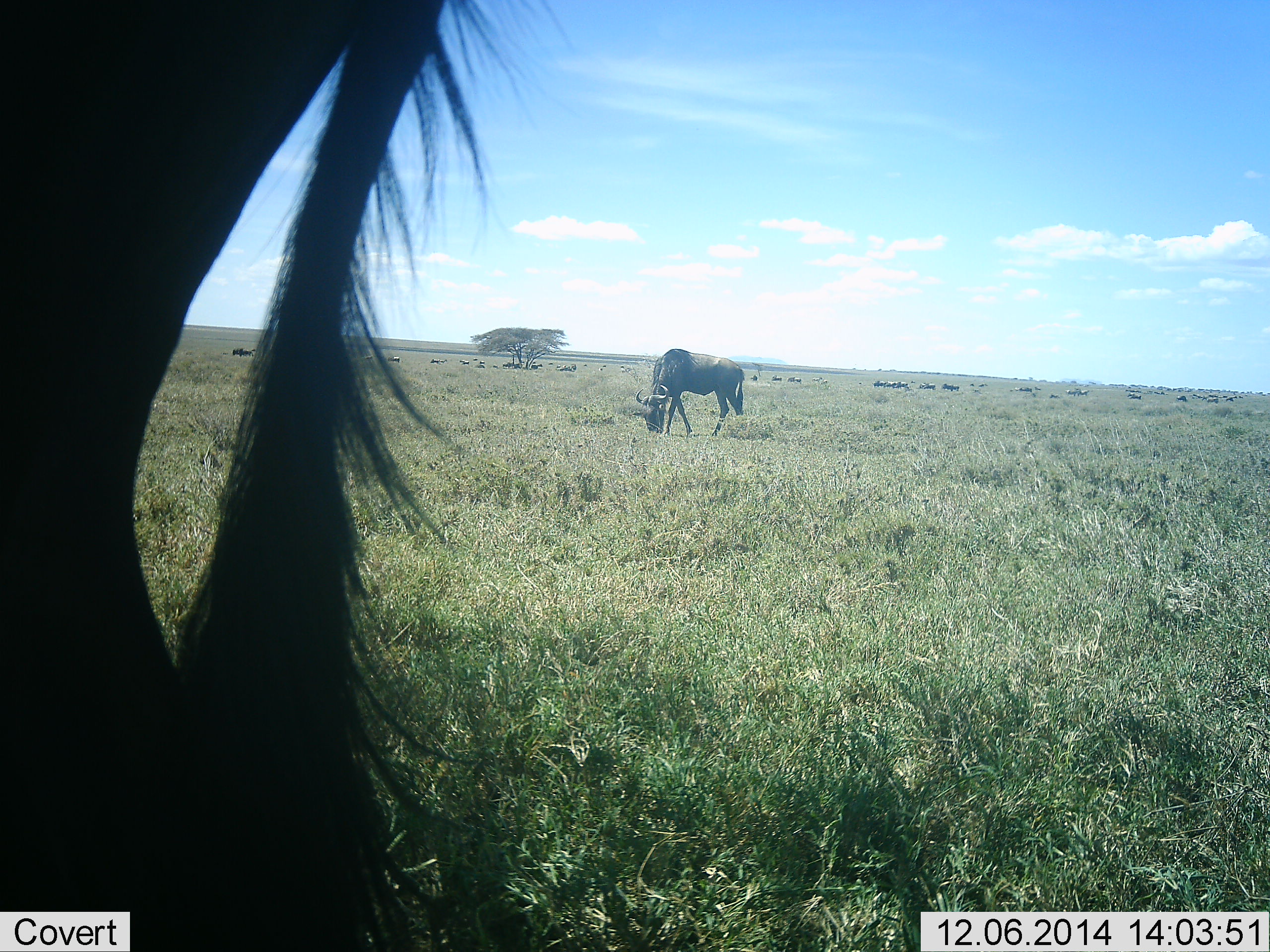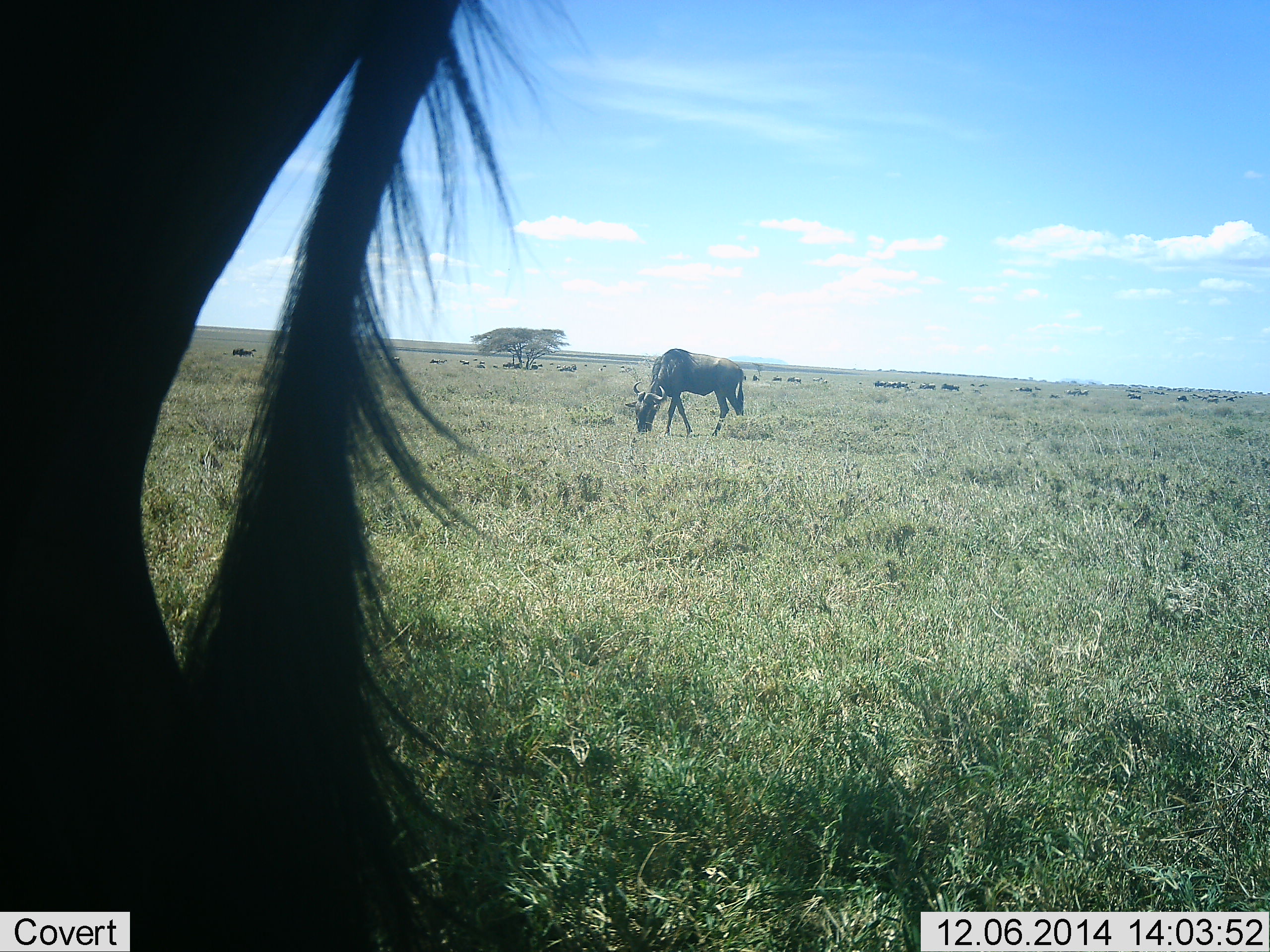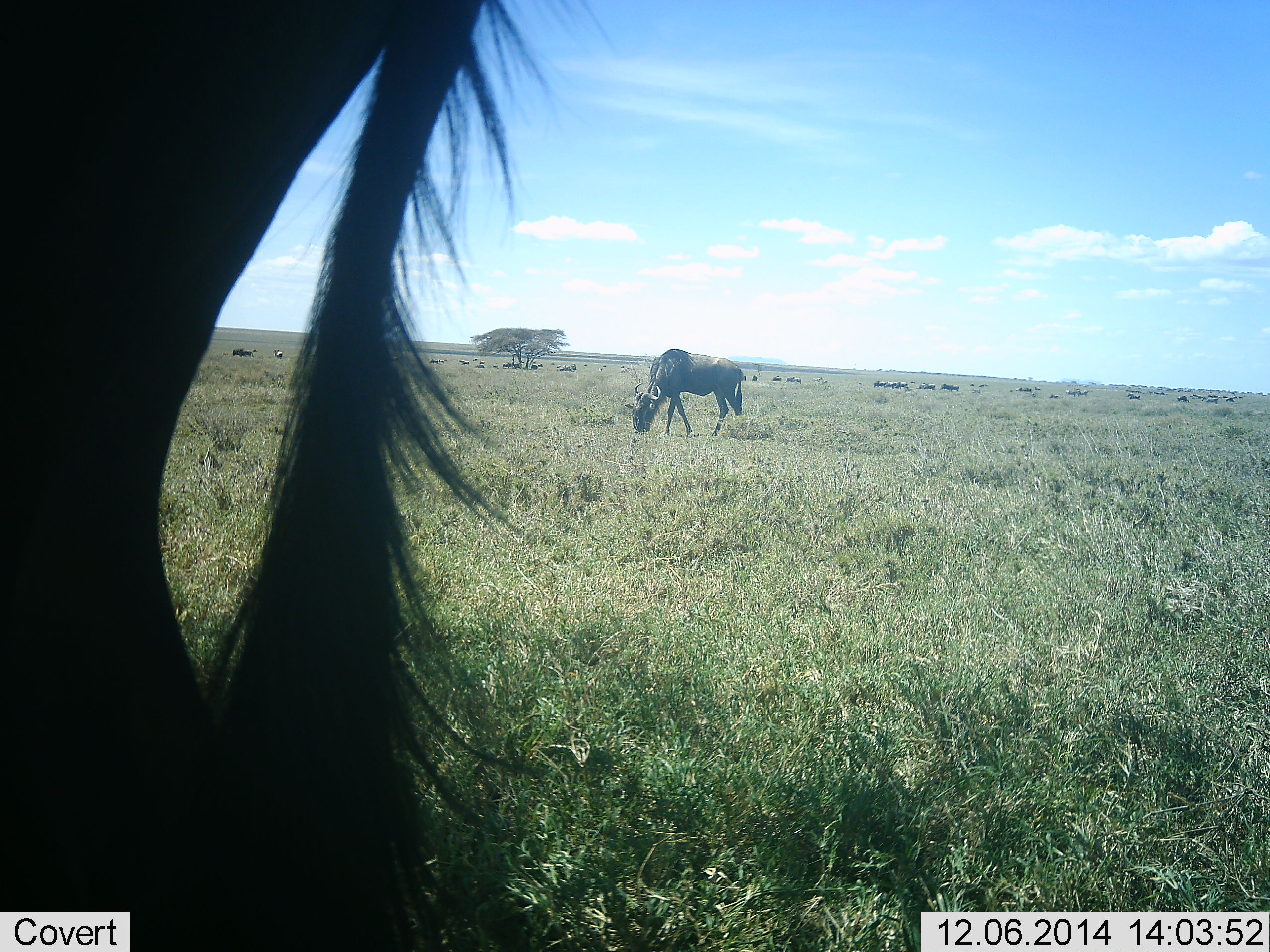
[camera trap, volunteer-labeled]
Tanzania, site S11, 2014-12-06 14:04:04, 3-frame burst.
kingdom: Animalia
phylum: Chordata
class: Mammalia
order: Artiodactyla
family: Bovidae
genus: Connochaetes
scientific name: Connochaetes taurinus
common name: blue wildebeest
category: wildebeest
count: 2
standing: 40%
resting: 0%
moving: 0%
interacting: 0%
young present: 0%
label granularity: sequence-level